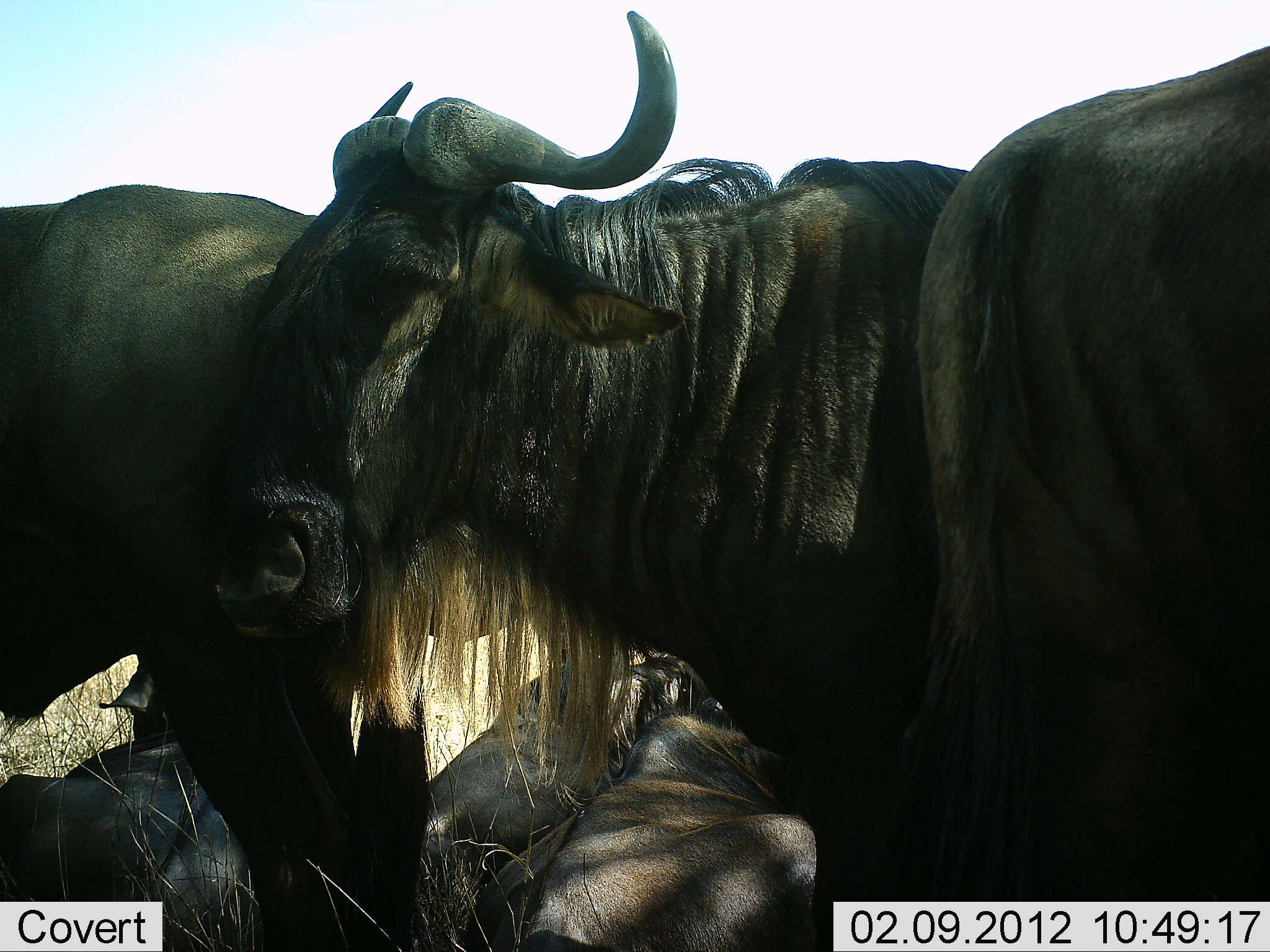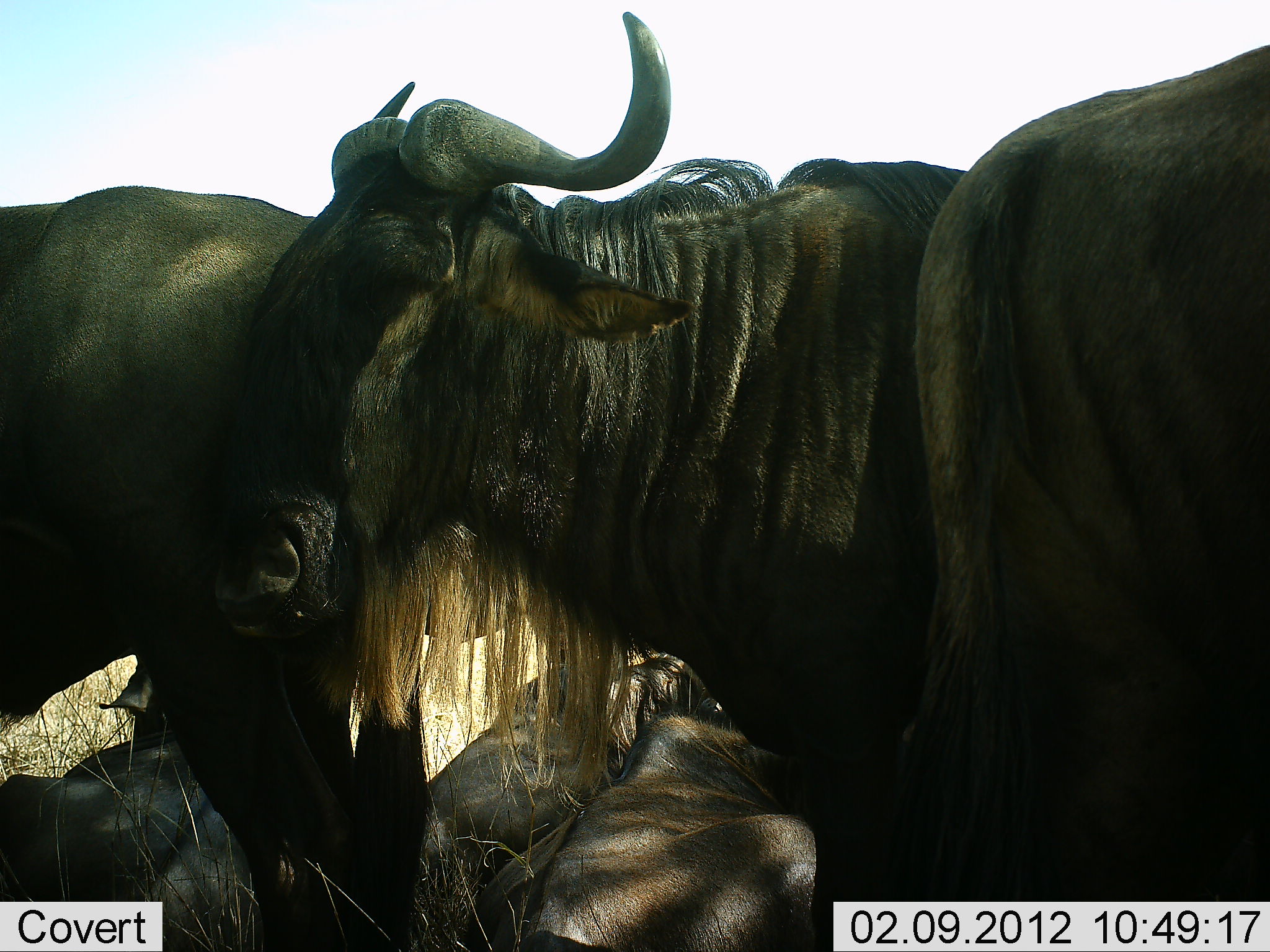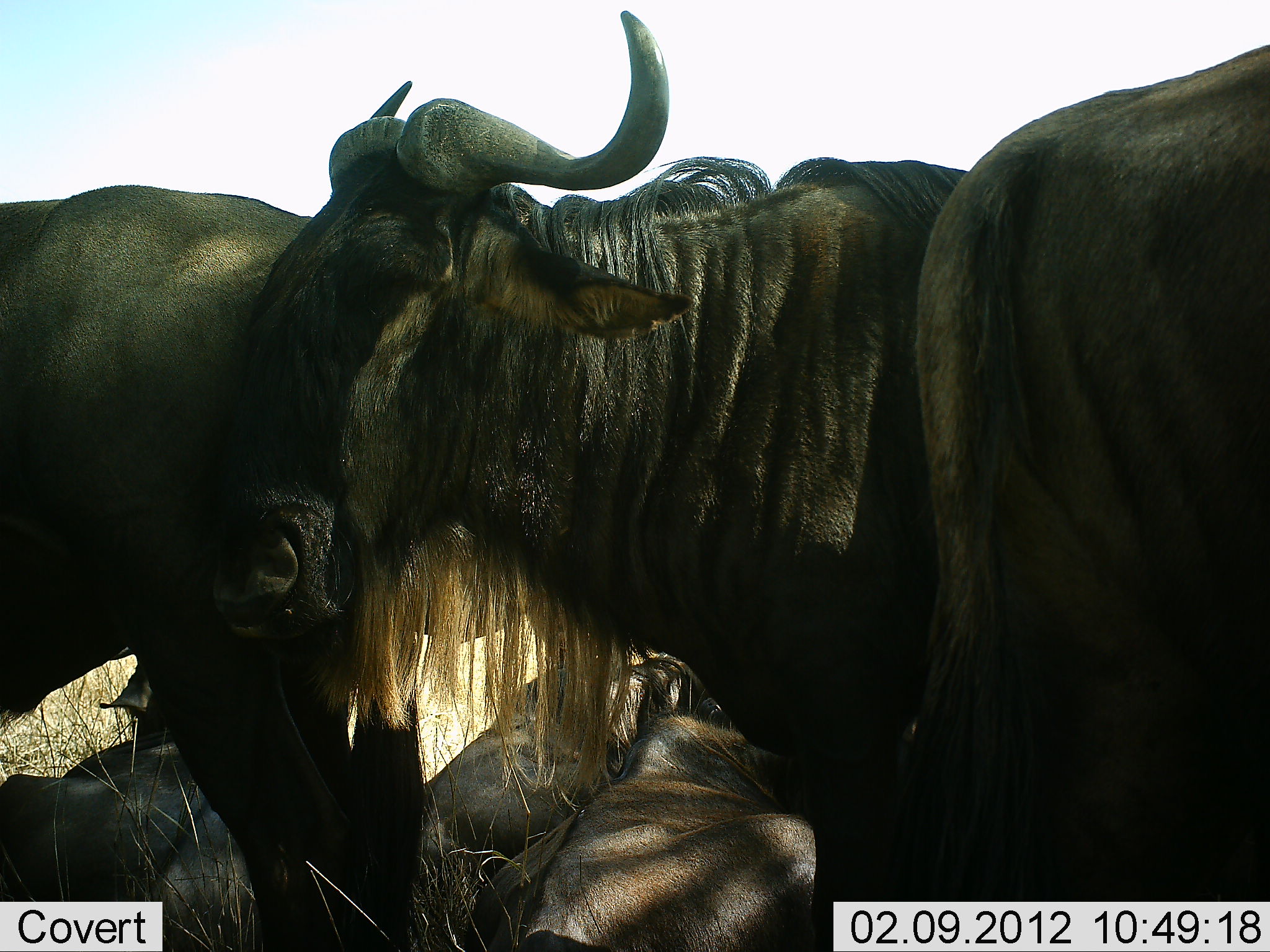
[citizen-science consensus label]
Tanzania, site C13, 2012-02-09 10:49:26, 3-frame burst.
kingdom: Animalia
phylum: Chordata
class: Mammalia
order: Artiodactyla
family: Bovidae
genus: Connochaetes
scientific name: Connochaetes taurinus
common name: blue wildebeest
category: wildebeest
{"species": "wildebeest (blue wildebeest) (Connochaetes taurinus)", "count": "5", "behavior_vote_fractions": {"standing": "78%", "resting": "70%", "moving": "4%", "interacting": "4%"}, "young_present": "0%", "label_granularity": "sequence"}